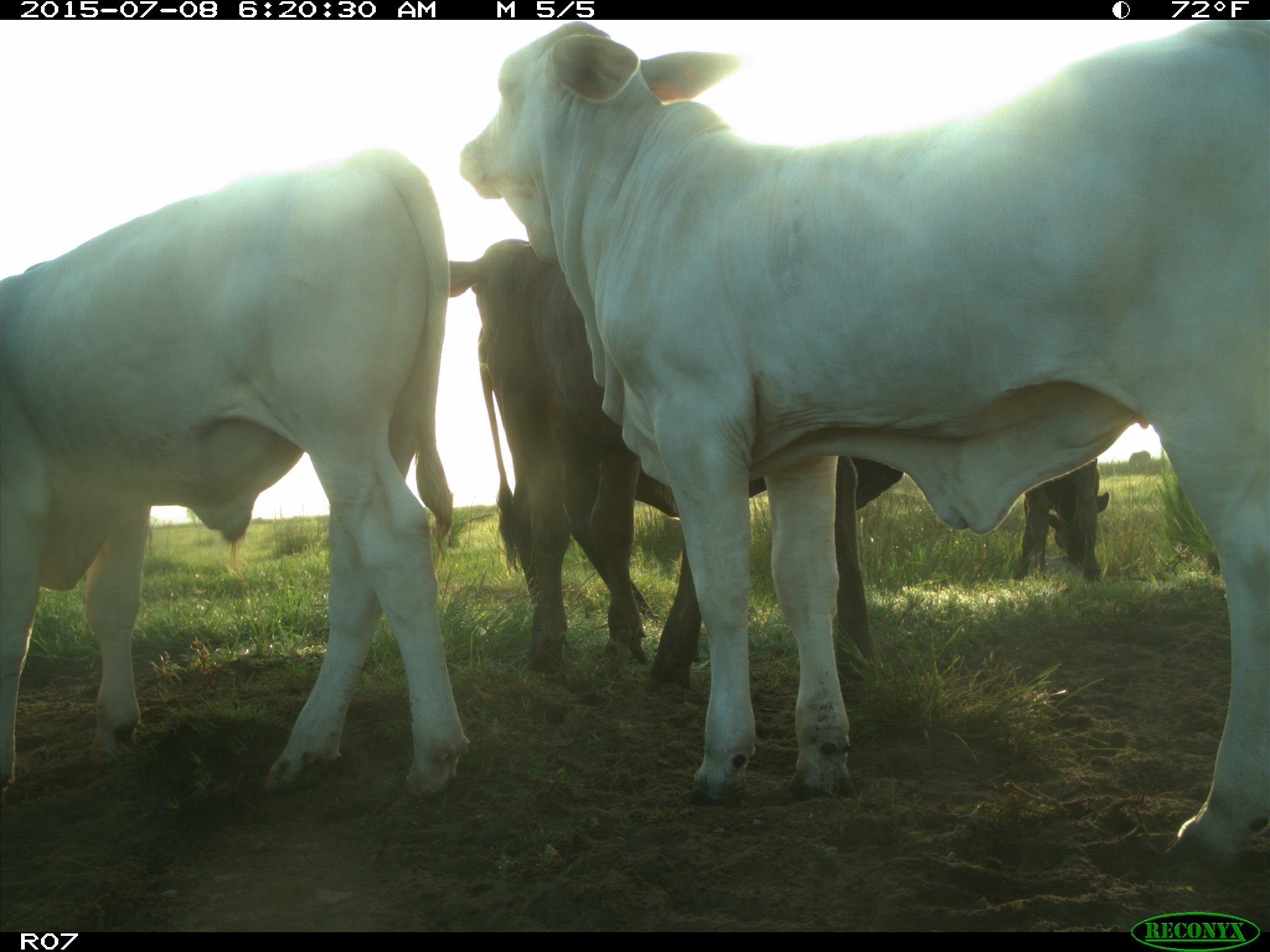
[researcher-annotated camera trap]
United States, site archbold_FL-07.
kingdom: Animalia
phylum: Chordata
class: Mammalia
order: Artiodactyla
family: Bovidae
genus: Bos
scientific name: Bos taurus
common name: domestic cow